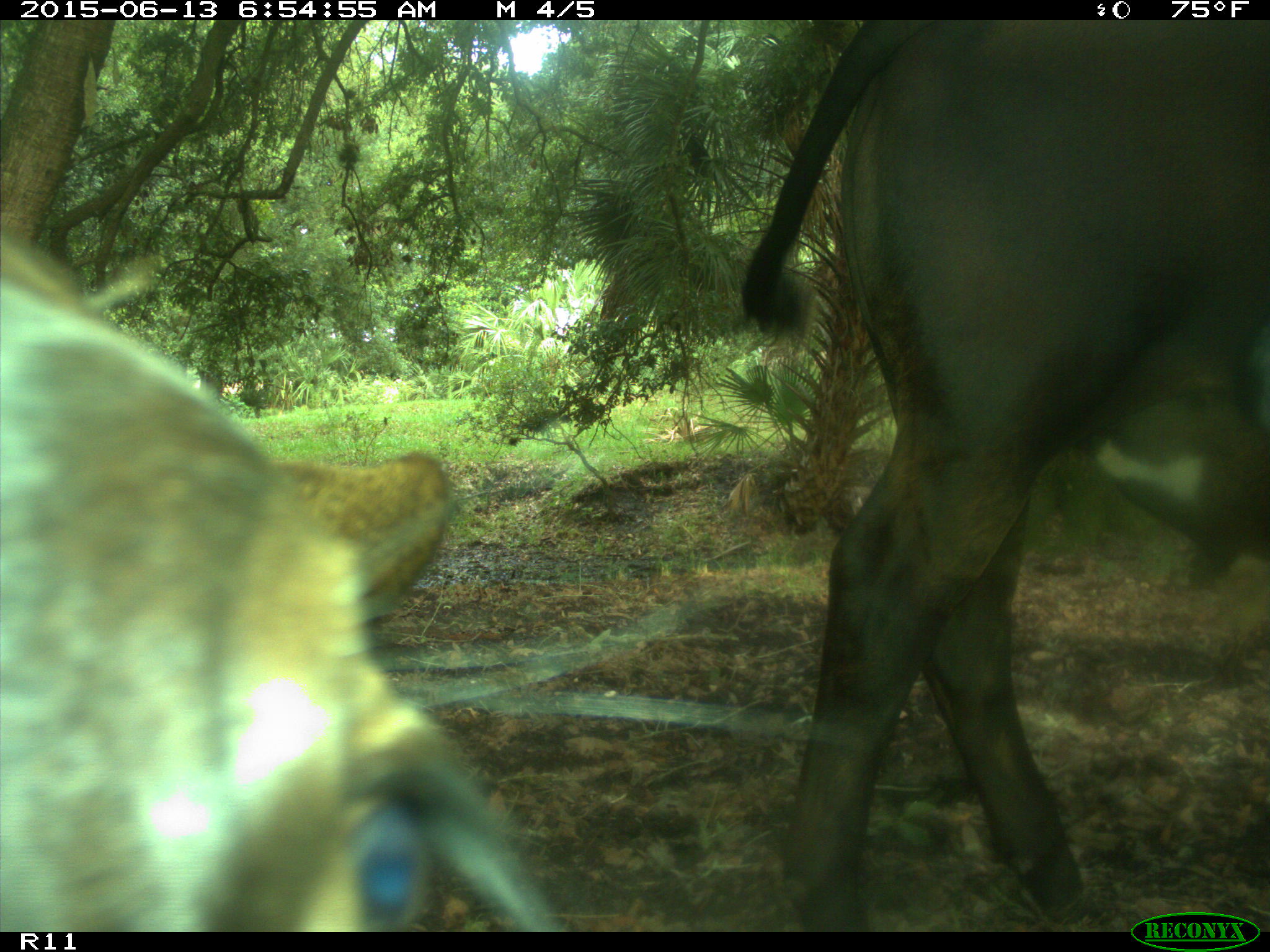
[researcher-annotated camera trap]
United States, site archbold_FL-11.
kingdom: Animalia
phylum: Chordata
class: Mammalia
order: Artiodactyla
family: Bovidae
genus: Bos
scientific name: Bos taurus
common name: domestic cow